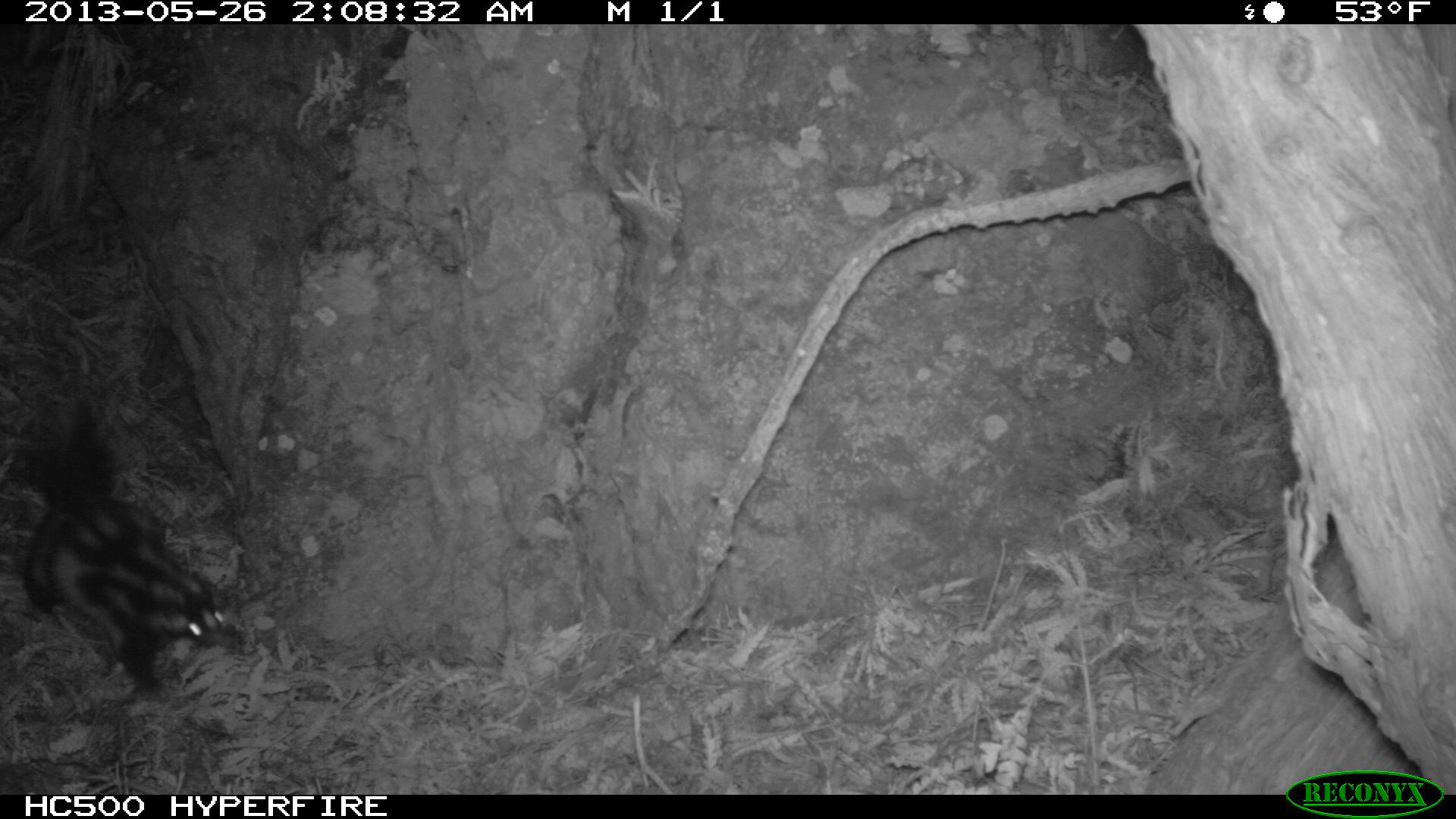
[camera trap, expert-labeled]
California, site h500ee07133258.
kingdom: Animalia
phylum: Chordata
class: Mammalia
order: Carnivora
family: Mephitidae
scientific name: Mephitidae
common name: skunk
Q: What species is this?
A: Skunk (Mephitidae).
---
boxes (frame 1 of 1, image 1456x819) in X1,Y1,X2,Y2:
skunk: 16,394,243,690